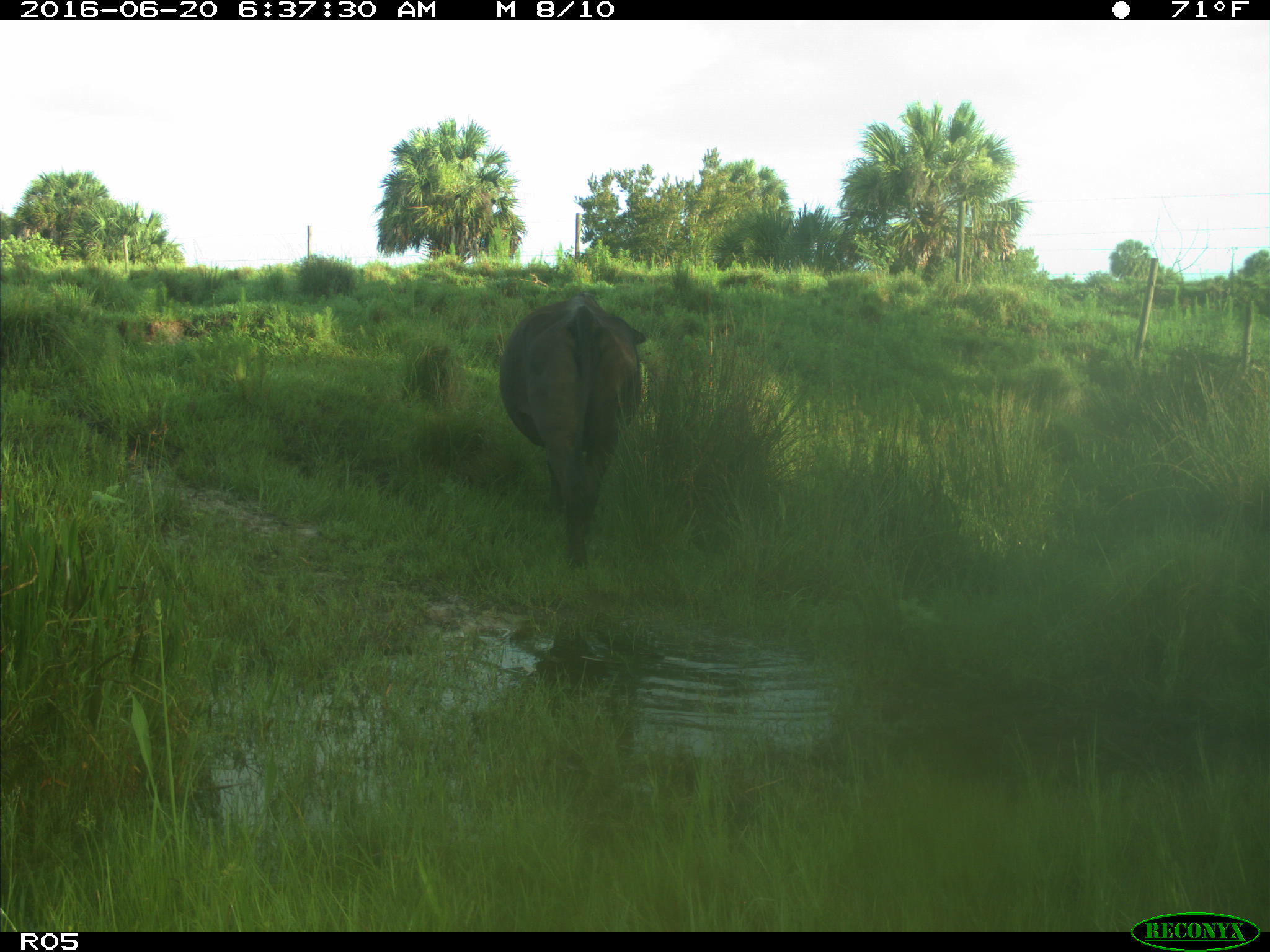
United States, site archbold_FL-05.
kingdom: Animalia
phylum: Chordata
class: Mammalia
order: Artiodactyla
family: Bovidae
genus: Bos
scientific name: Bos taurus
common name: domestic cow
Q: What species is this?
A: Bos taurus (domestic cow).